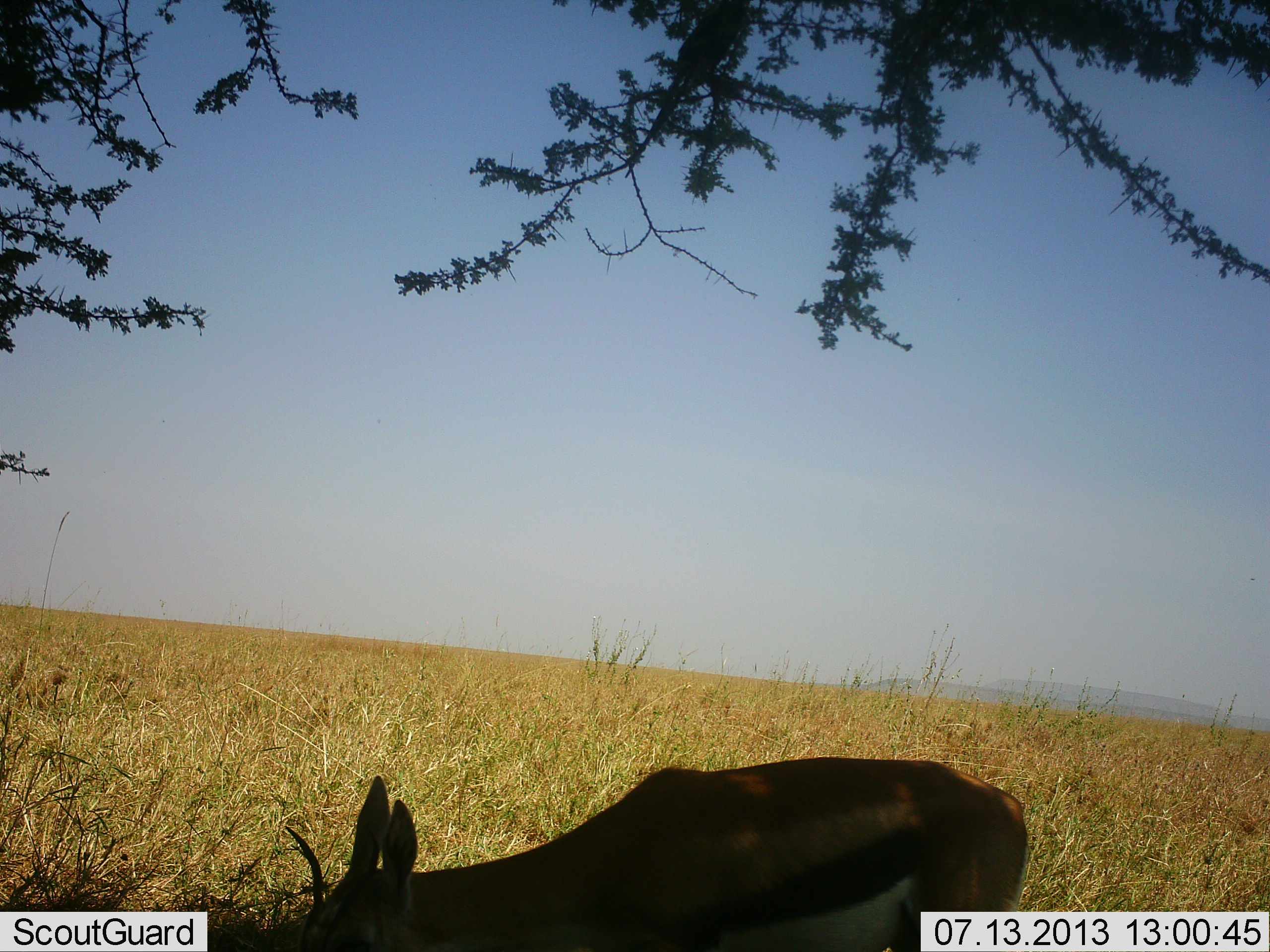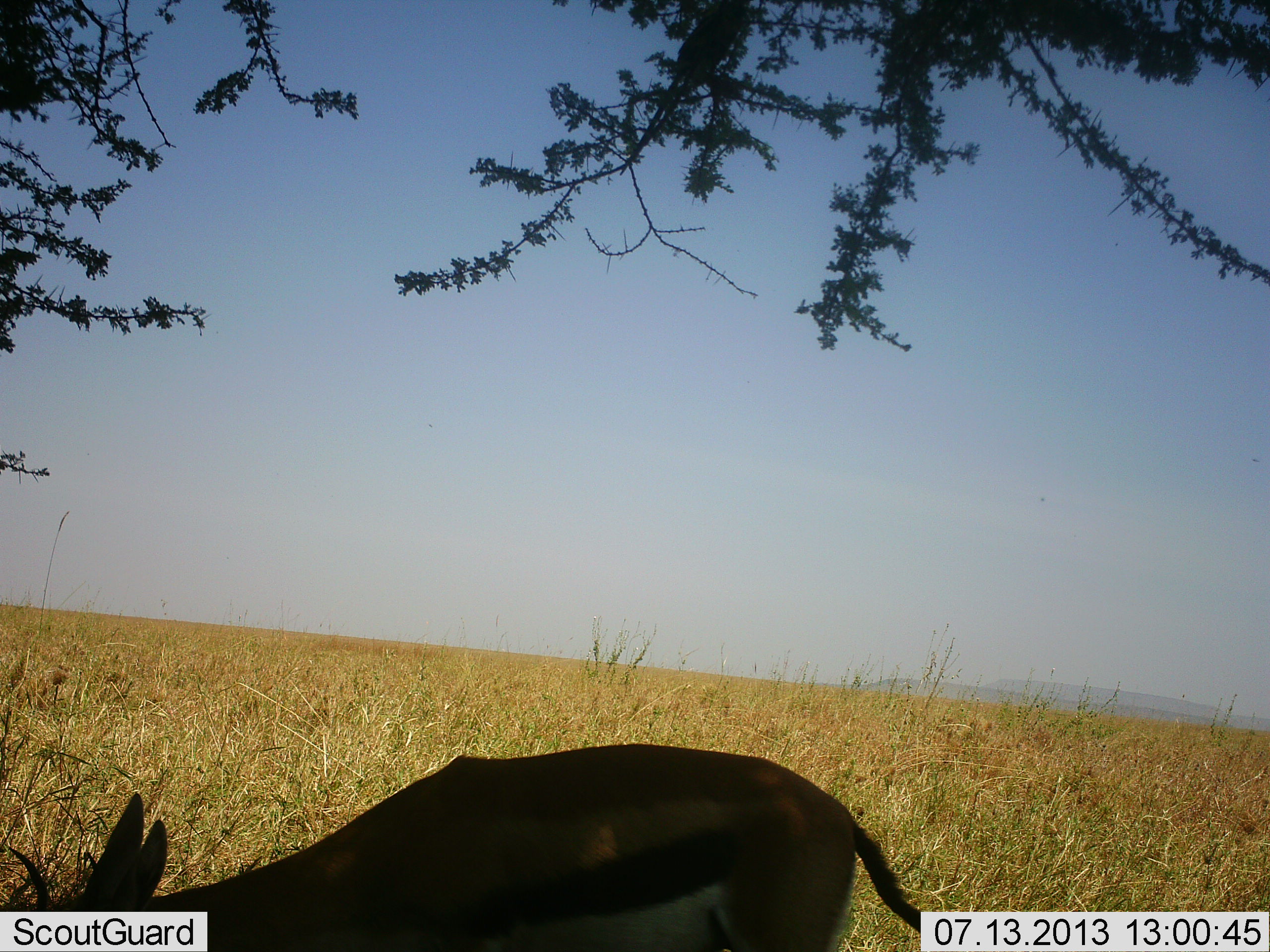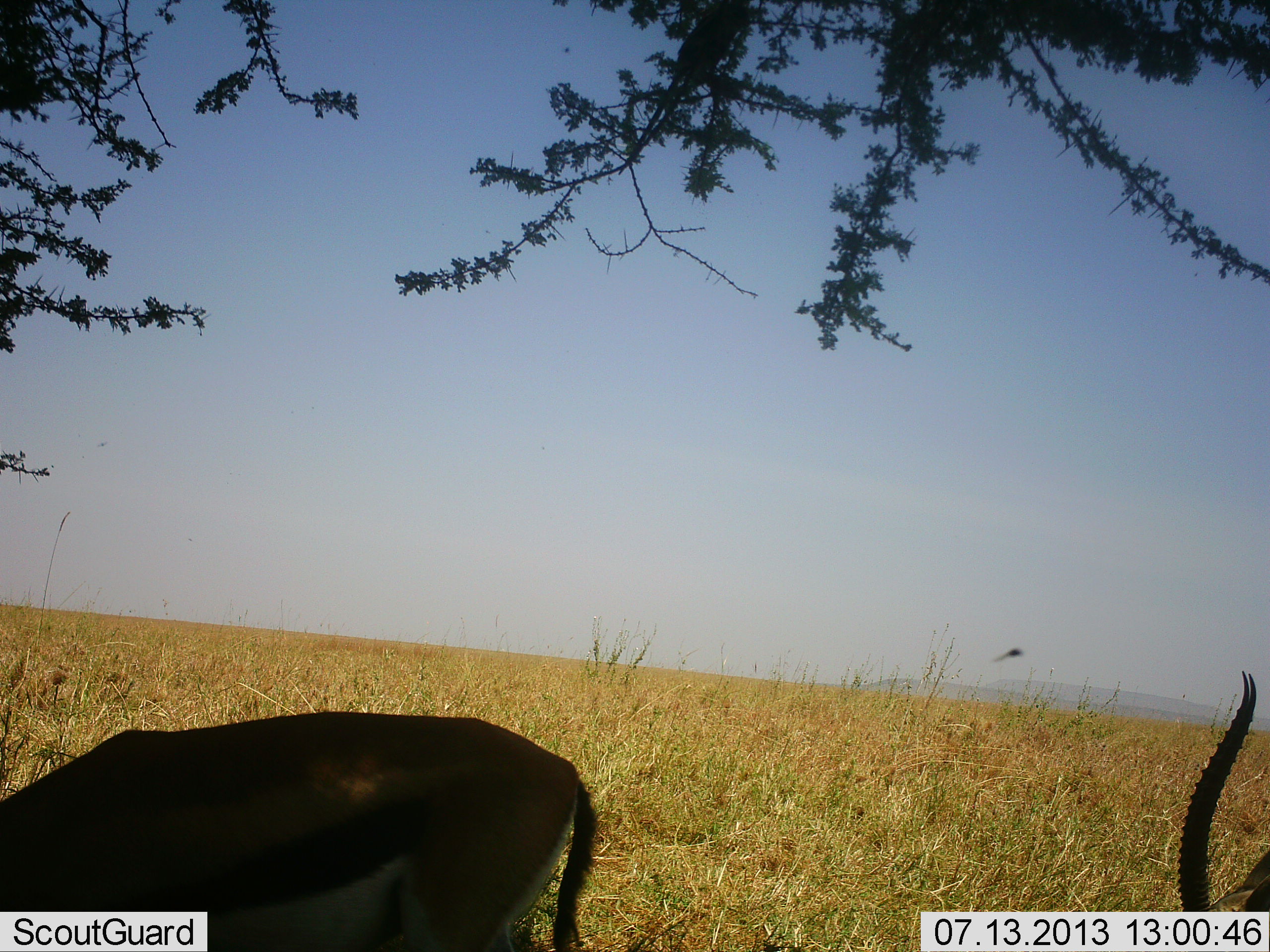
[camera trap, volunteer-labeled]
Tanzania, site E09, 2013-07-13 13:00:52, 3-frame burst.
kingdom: Animalia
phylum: Chordata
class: Mammalia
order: Artiodactyla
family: Bovidae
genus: Eudorcas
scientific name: Eudorcas thomsonii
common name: thomson's gazelle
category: gazellethomsons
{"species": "gazellethomsons (thomson's gazelle) (Eudorcas thomsonii)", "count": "2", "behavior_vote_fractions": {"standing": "0%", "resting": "0%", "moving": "88%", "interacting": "0%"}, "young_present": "0%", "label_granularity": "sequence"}